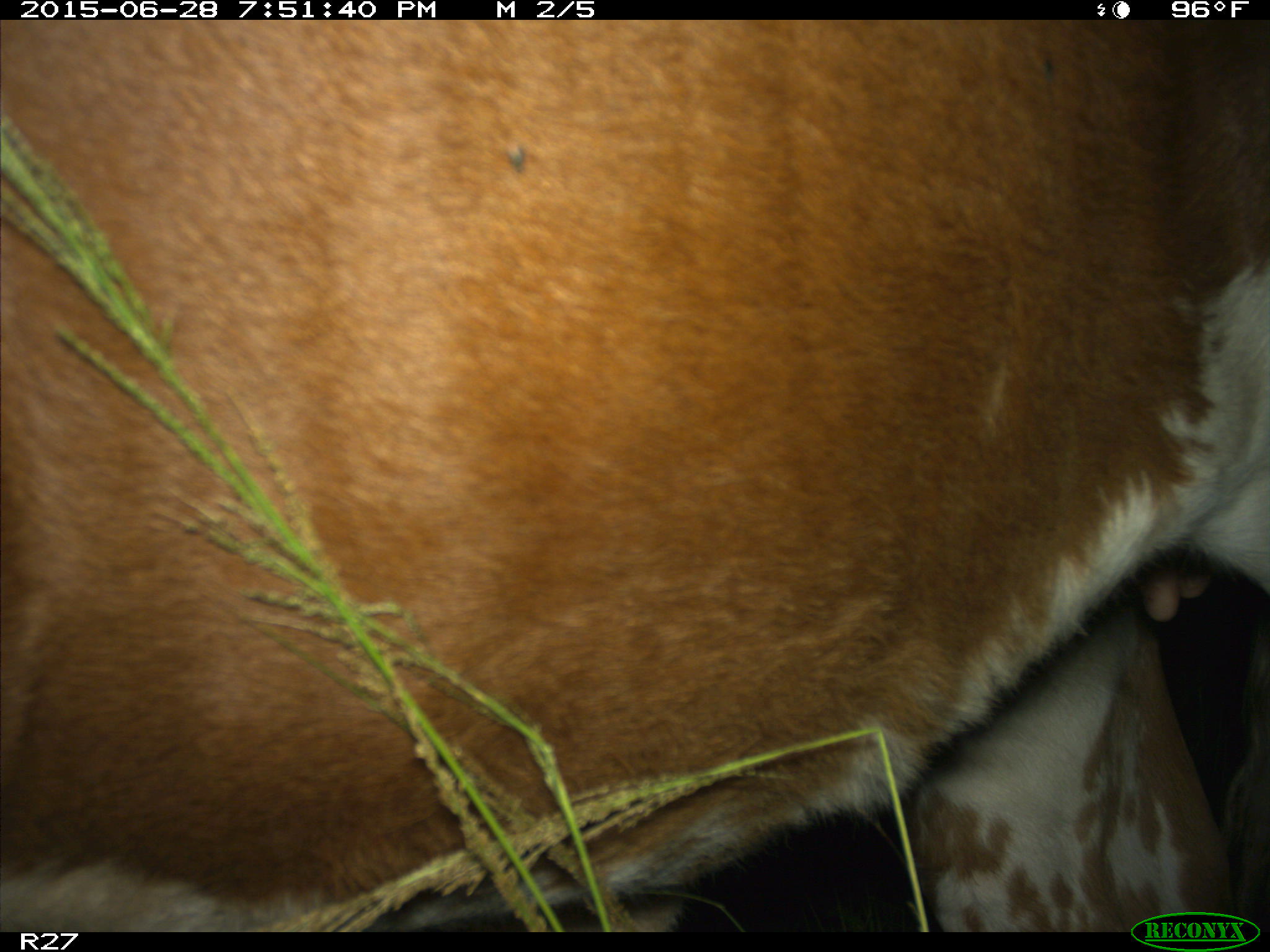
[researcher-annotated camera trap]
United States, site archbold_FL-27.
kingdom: Animalia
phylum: Chordata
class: Mammalia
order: Artiodactyla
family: Bovidae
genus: Bos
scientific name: Bos taurus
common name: domestic cow